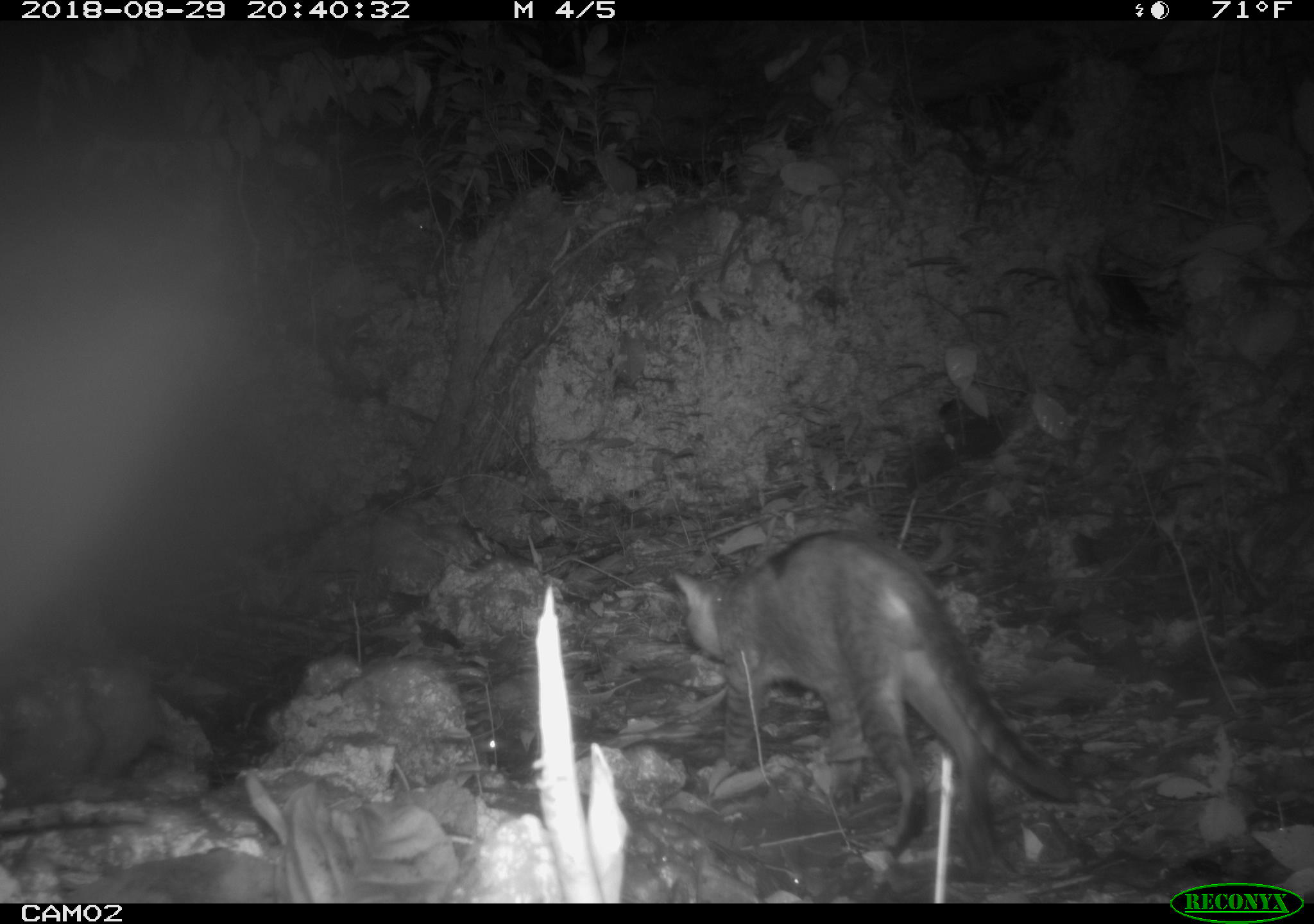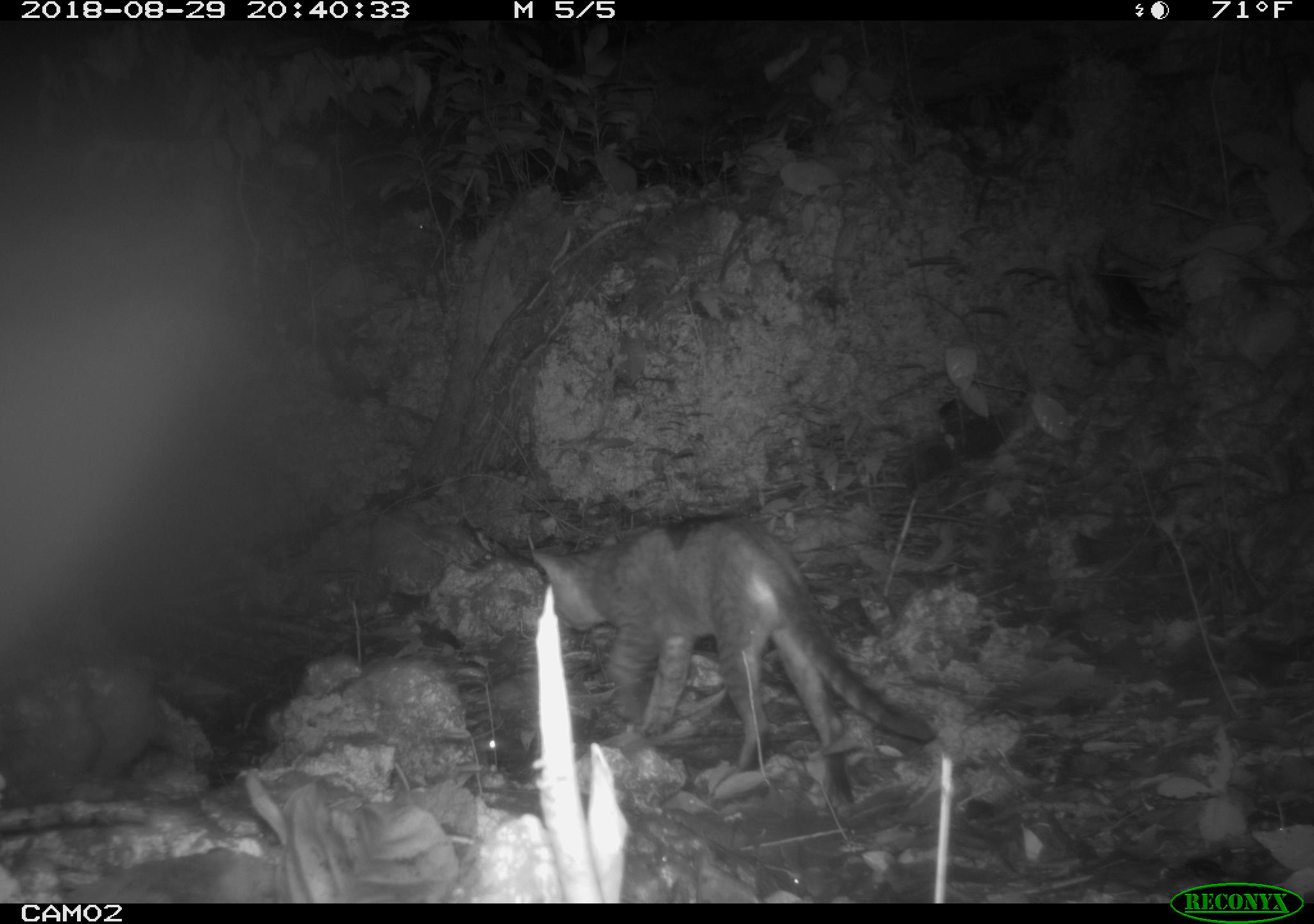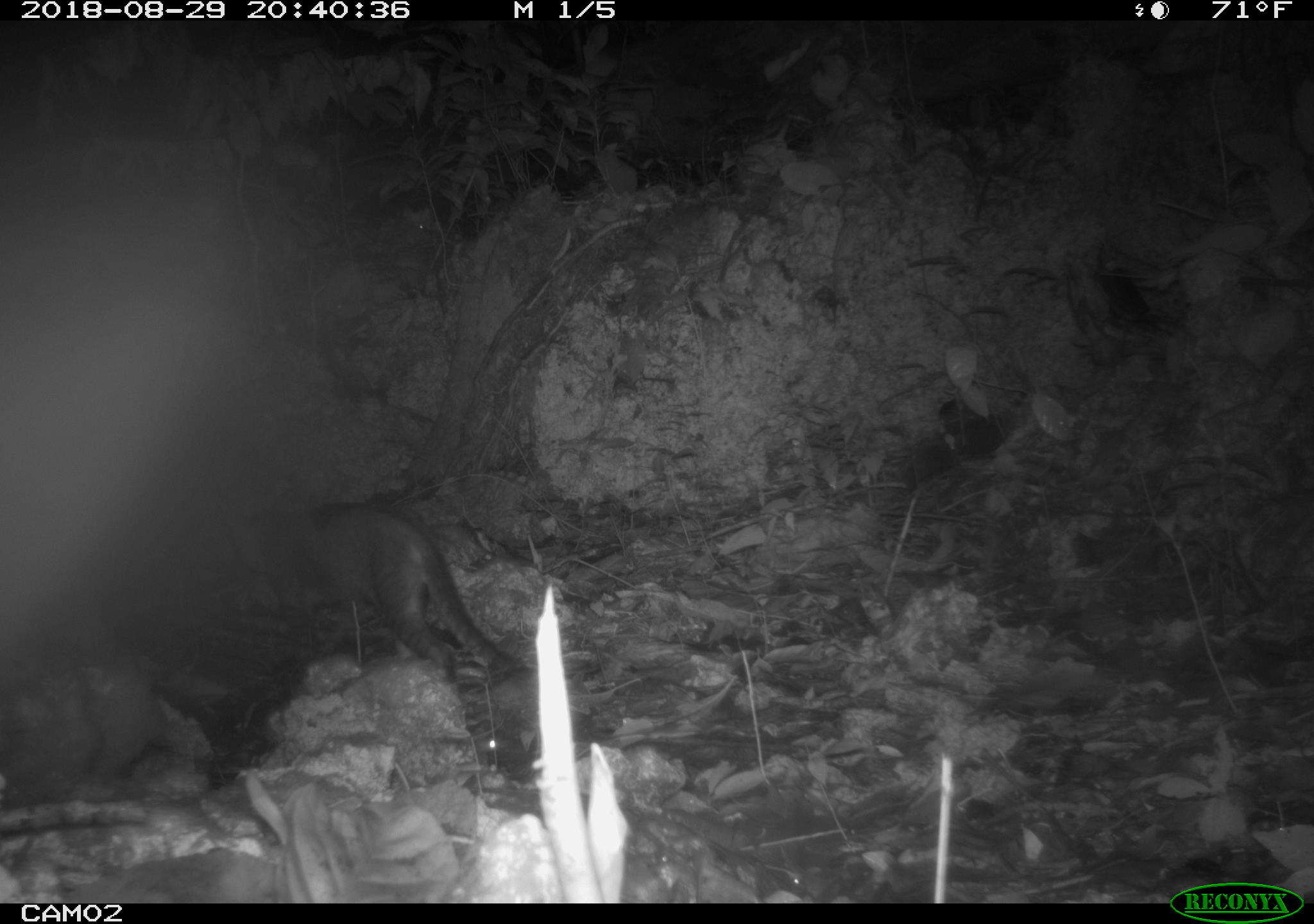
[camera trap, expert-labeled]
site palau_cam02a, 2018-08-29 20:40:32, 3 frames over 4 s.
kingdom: Animalia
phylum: Chordata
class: Mammalia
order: Carnivora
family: Felidae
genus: Felis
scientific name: Felis catus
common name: cat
Cat (Felis catus).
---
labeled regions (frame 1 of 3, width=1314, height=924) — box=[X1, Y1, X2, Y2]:
cat: box=[663, 531, 1077, 885]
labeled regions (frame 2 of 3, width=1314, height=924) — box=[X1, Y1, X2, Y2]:
cat: box=[472, 517, 934, 809]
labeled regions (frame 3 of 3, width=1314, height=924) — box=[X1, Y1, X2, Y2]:
cat: box=[217, 500, 545, 684]